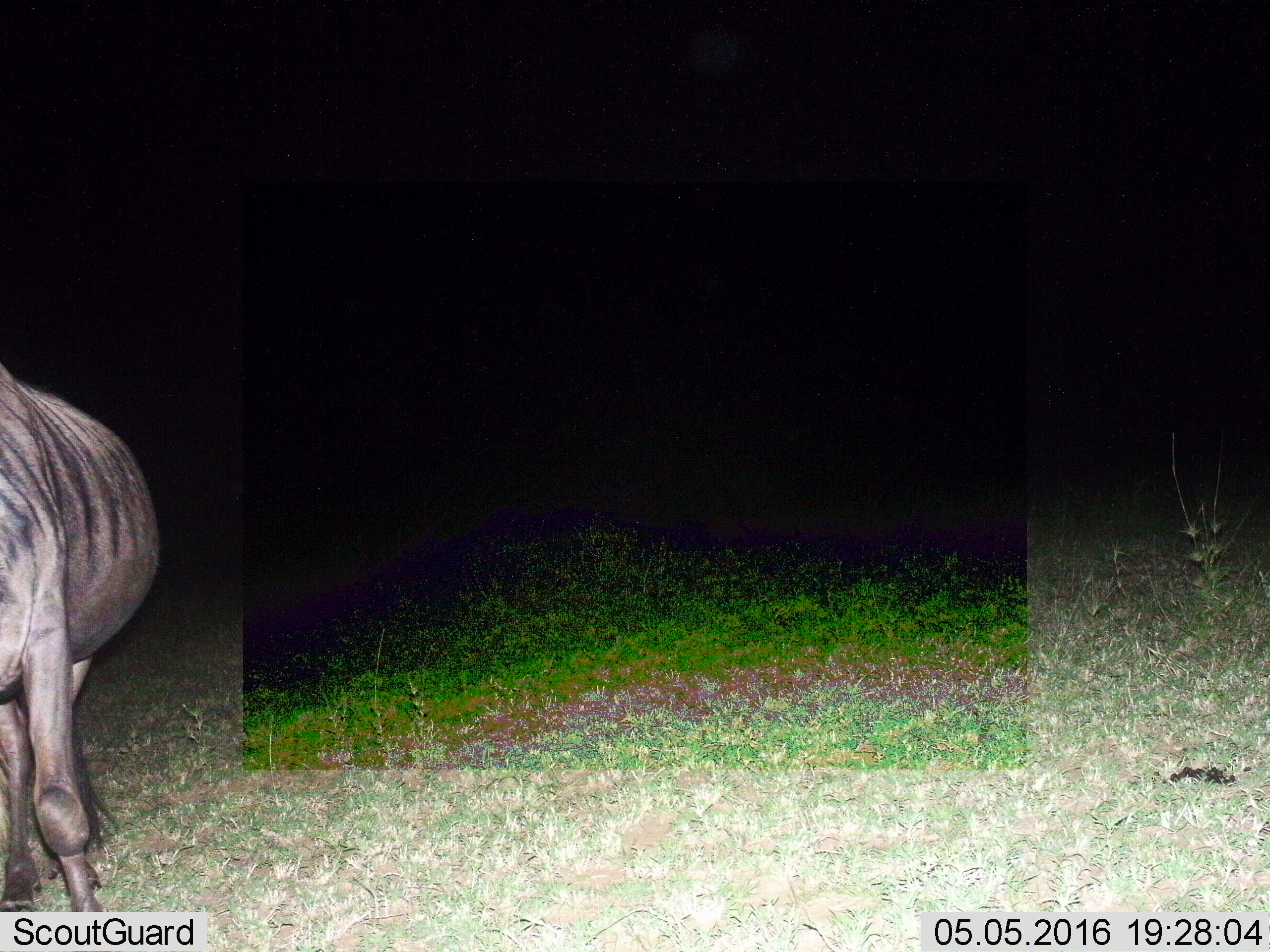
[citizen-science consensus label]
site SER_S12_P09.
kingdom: Animalia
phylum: Chordata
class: Mammalia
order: Artiodactyla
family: Bovidae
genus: Connochaetes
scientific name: Connochaetes taurinus taurinus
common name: blue wildebeest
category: wildebeestblue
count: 1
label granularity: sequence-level